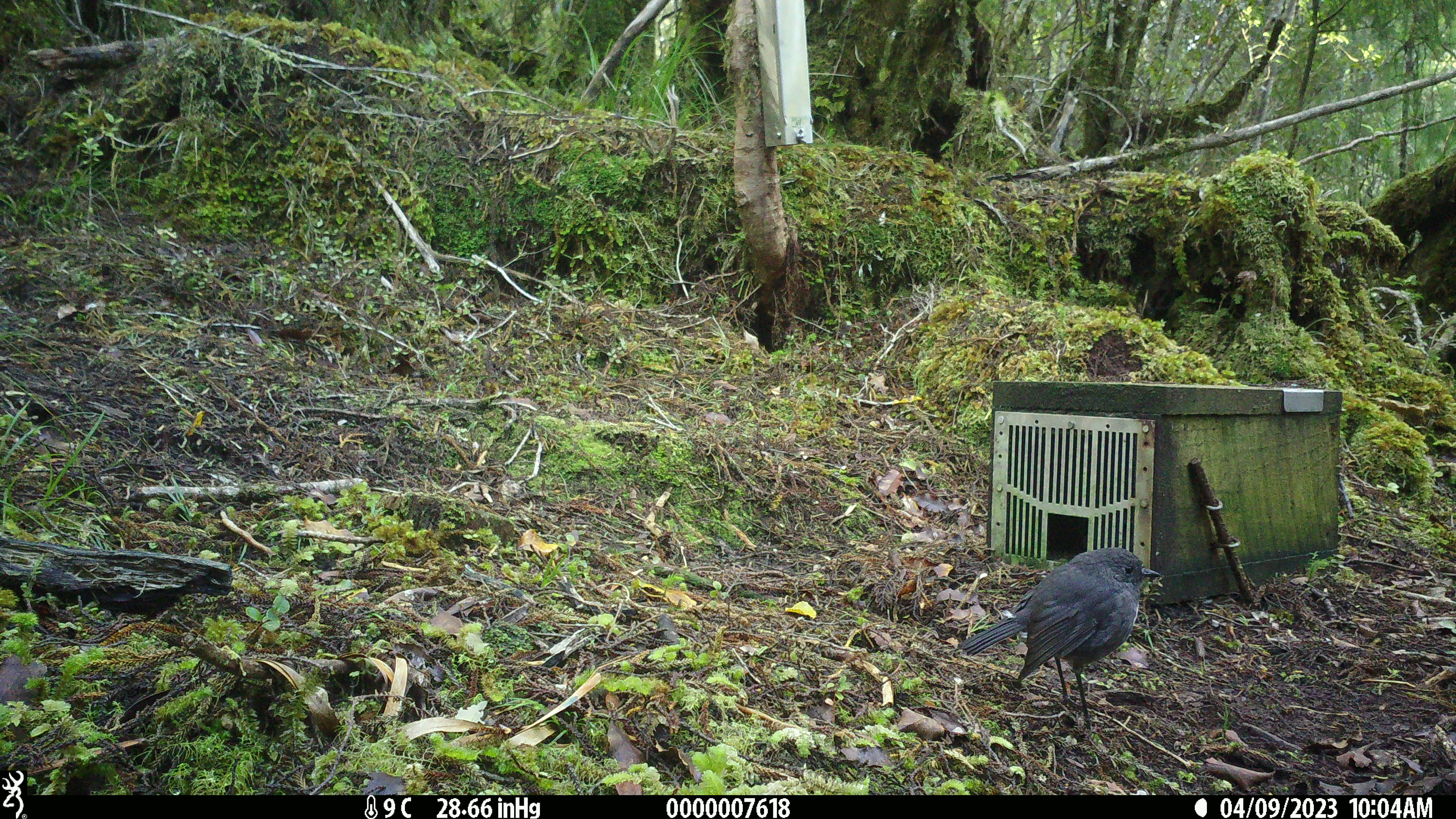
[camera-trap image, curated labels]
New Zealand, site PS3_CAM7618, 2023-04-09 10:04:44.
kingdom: Animalia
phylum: Chordata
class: Aves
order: Passeriformes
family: Petroicidae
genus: Petroica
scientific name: Petroica australis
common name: new zealand robin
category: robin